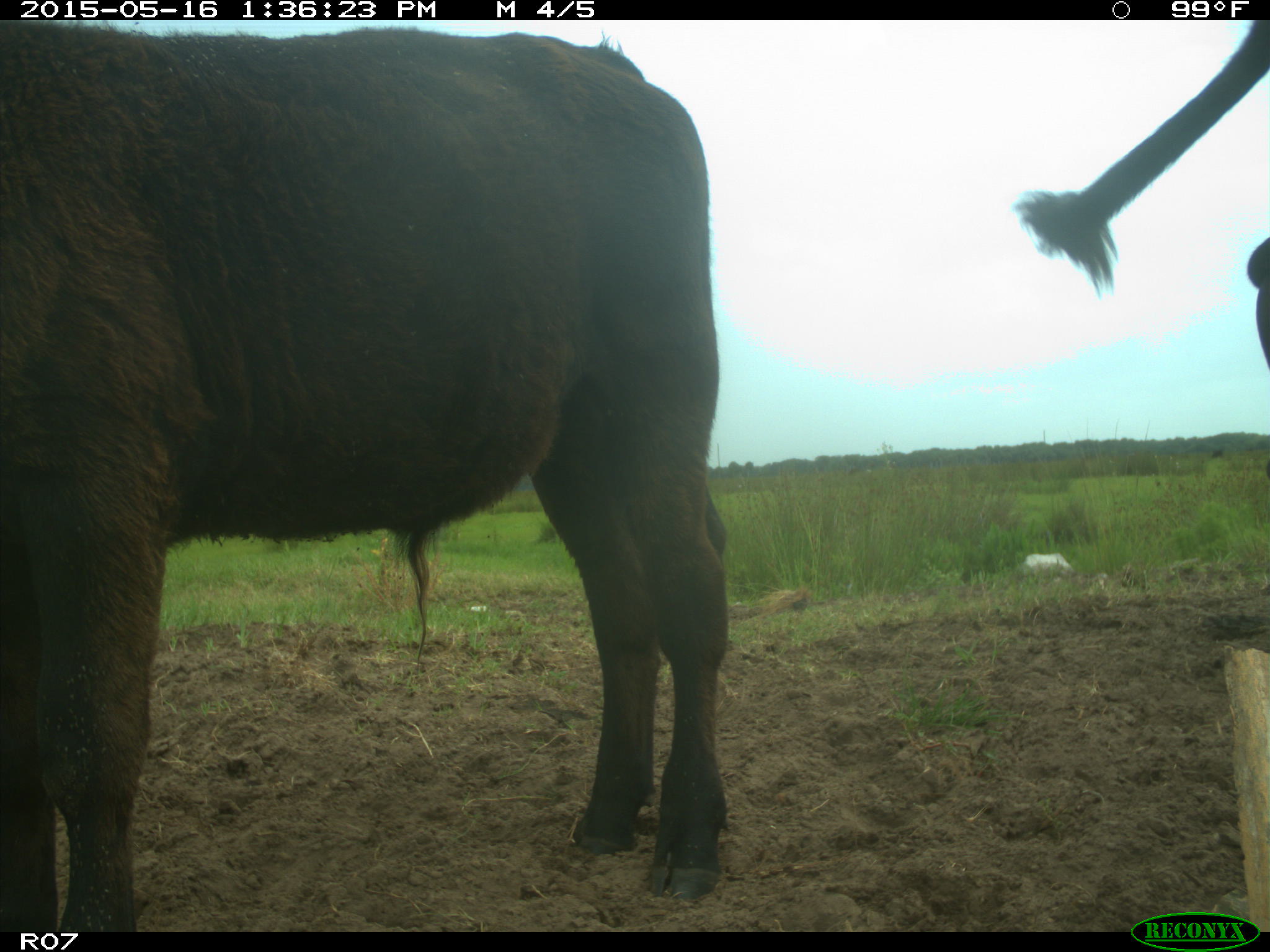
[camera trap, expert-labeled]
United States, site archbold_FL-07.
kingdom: Animalia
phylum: Chordata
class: Mammalia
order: Artiodactyla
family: Bovidae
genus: Bos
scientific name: Bos taurus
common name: domestic cow